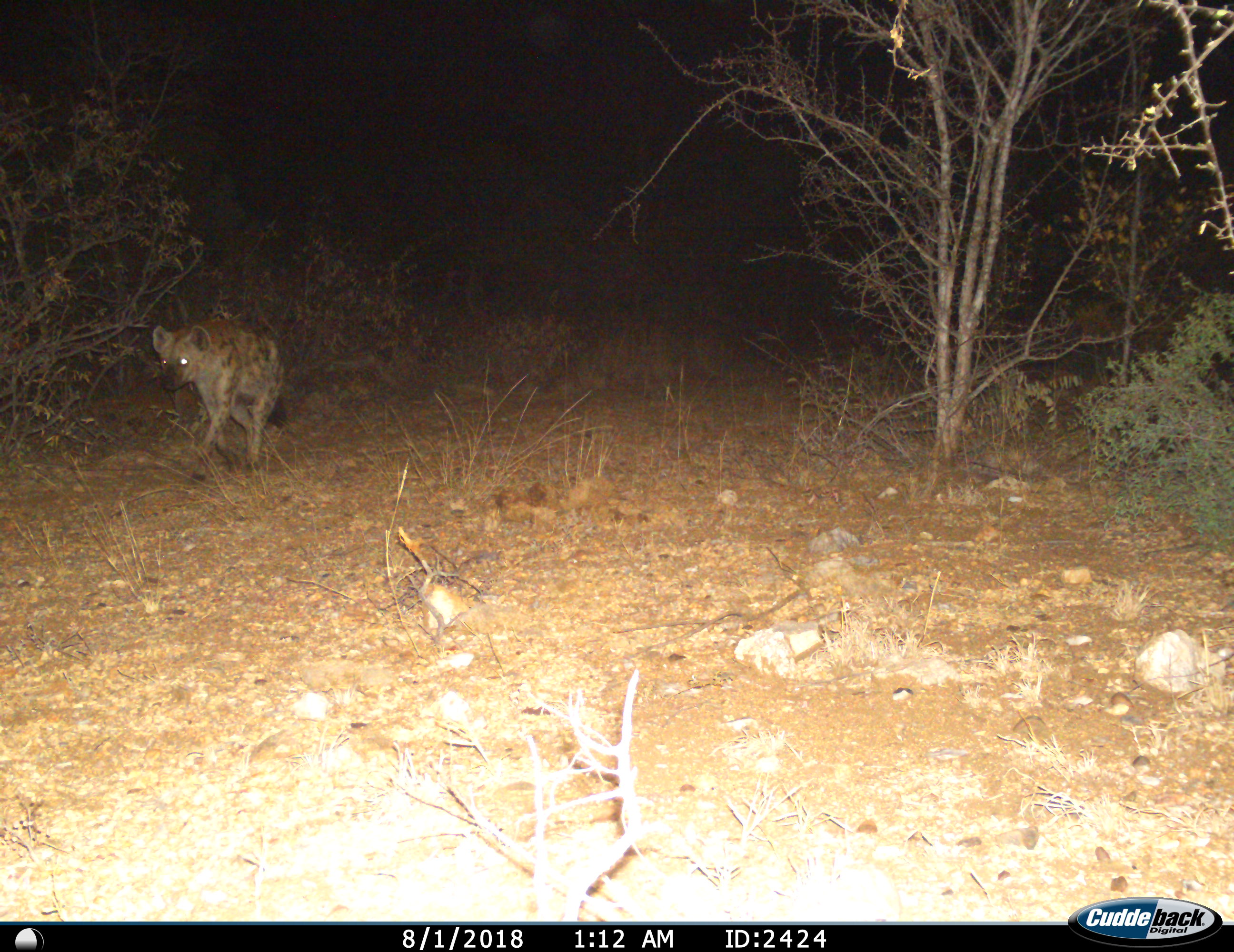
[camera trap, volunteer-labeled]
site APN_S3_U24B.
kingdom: Animalia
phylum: Chordata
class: Mammalia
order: Carnivora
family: Hyaenidae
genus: Crocuta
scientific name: Crocuta crocuta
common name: spotted hyena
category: hyenaspotted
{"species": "hyenaspotted (spotted hyena) (Crocuta crocuta)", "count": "1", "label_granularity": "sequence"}